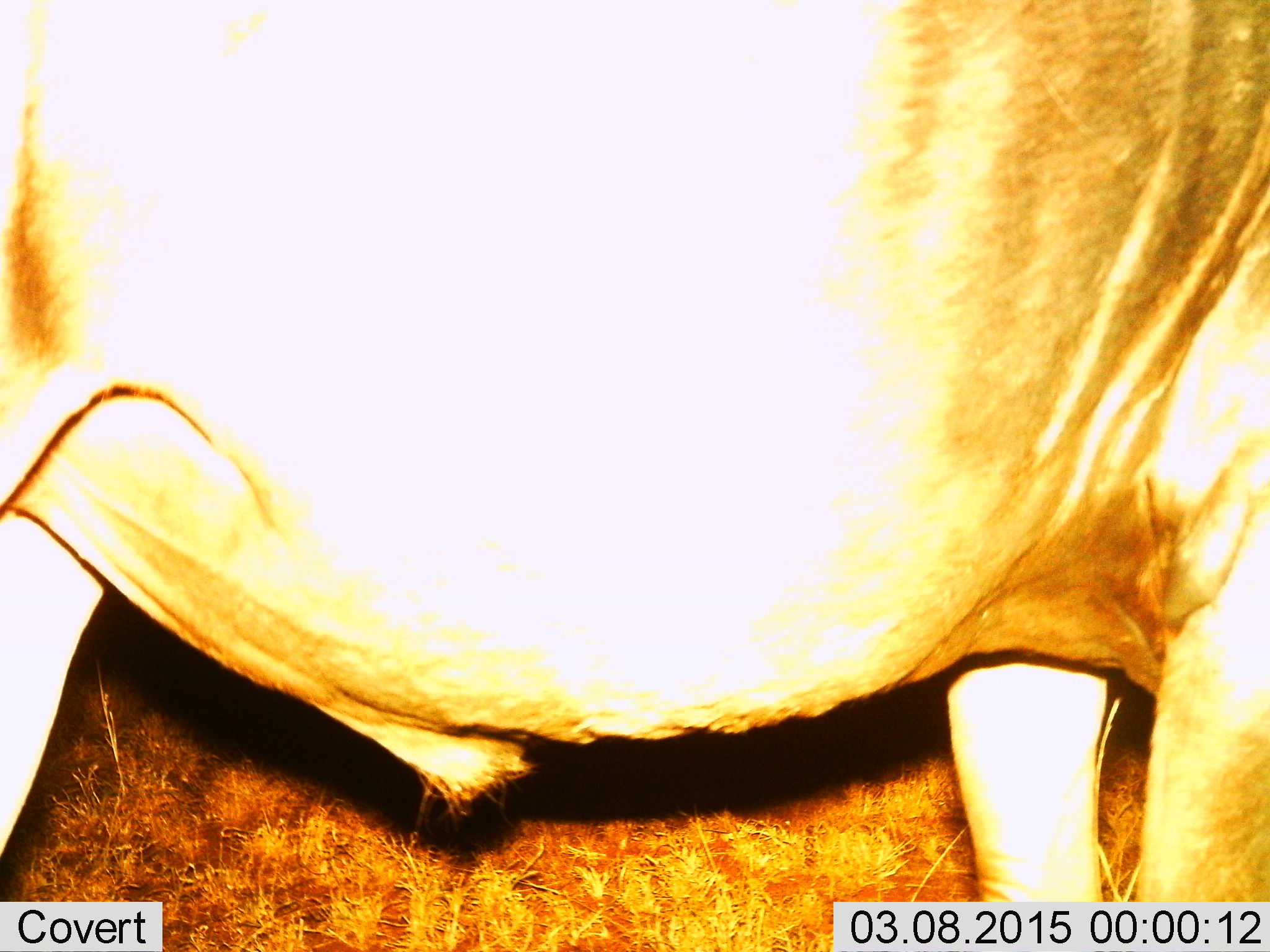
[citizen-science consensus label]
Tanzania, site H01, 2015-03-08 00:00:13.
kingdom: Animalia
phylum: Chordata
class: Mammalia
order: Artiodactyla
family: Bovidae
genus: Connochaetes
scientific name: Connochaetes taurinus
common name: blue wildebeest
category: wildebeest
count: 1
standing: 100%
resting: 0%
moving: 0%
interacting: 0%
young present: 0%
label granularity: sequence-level